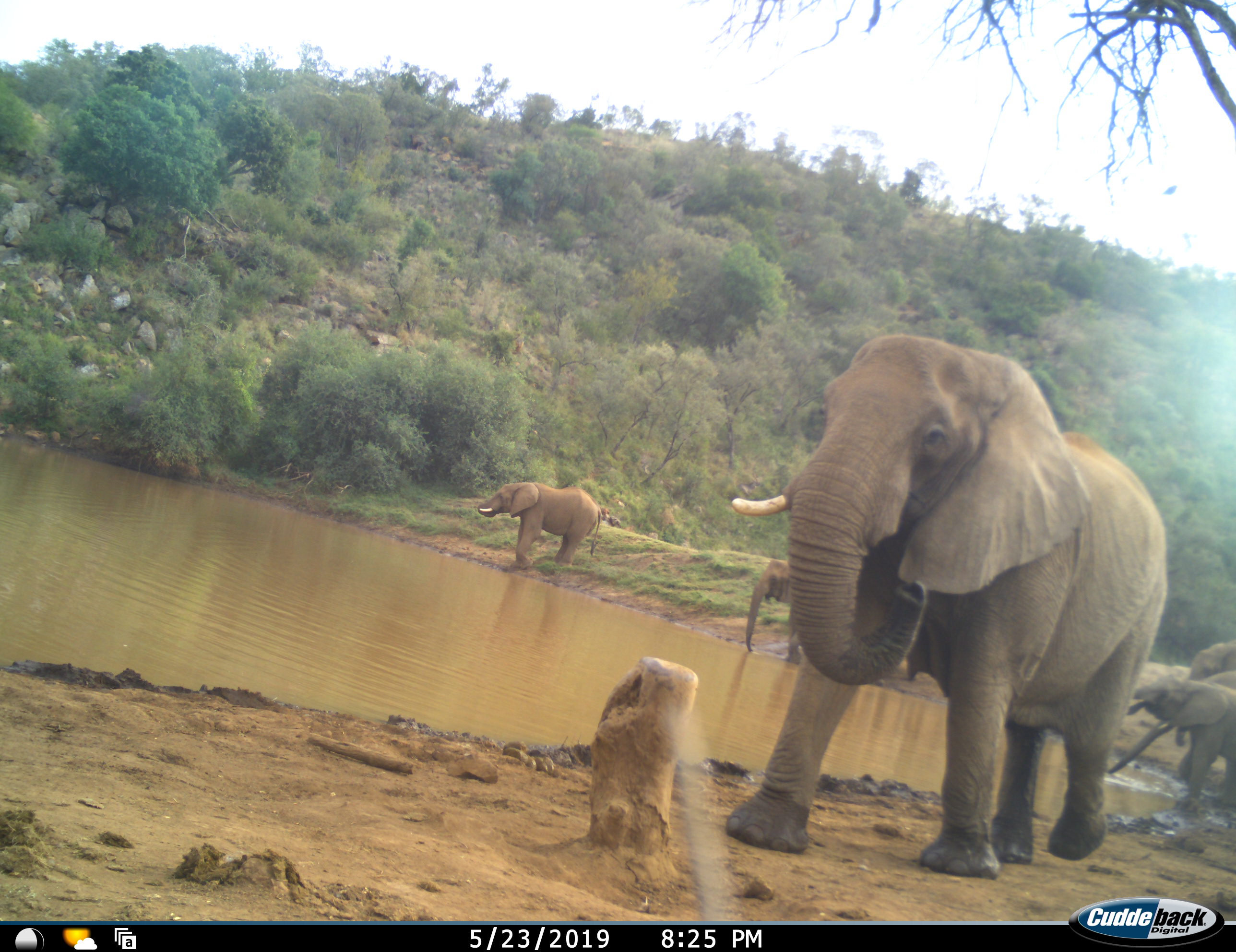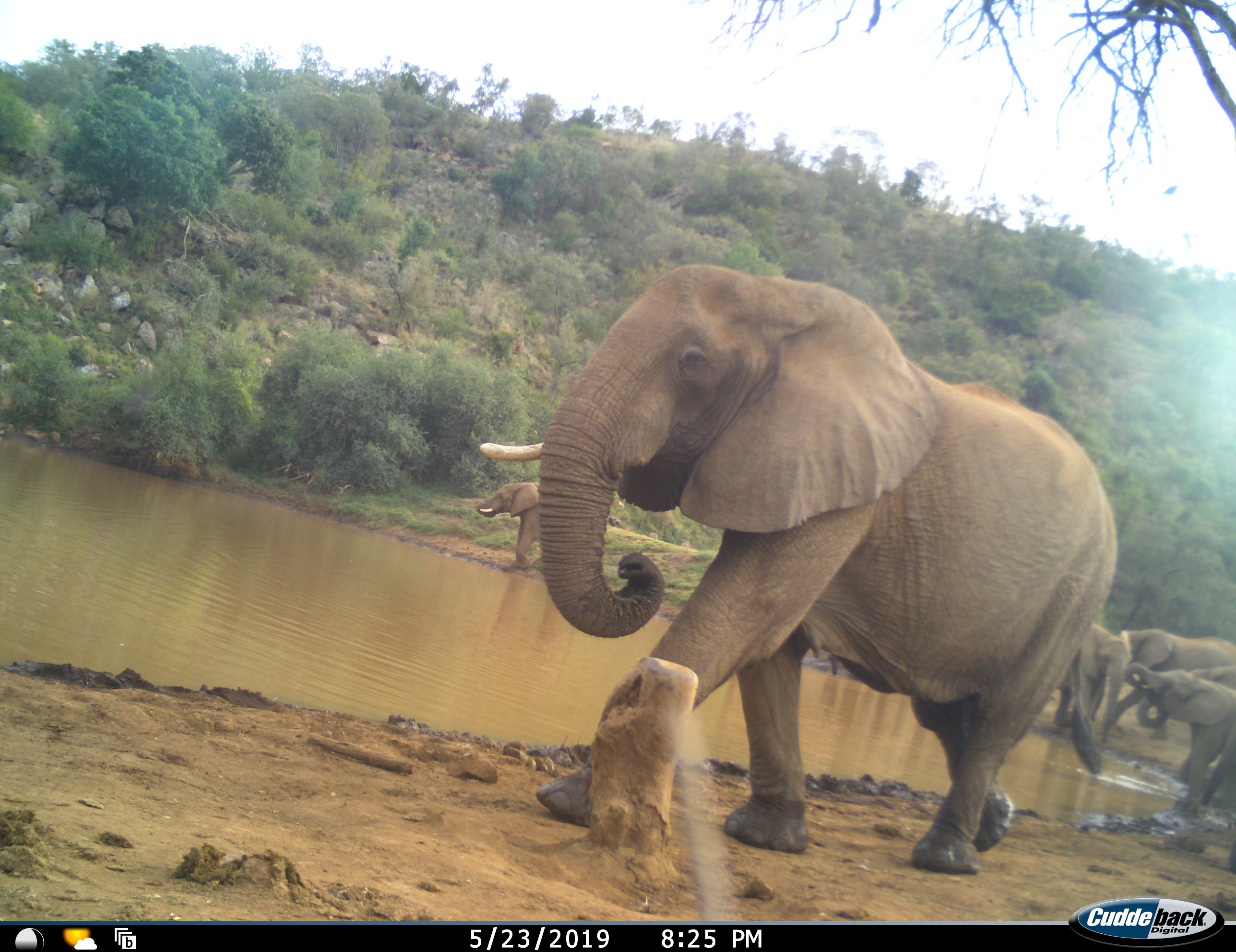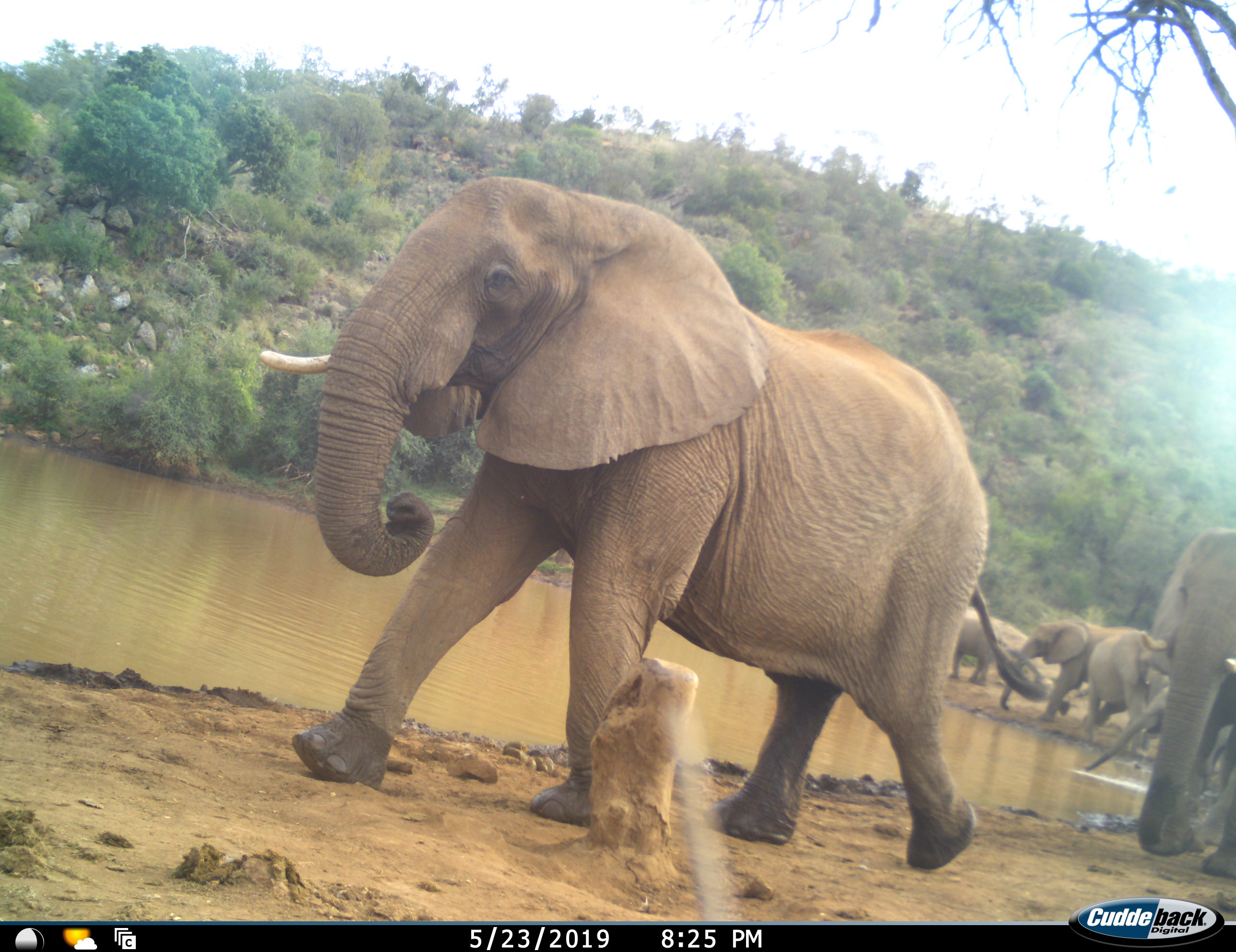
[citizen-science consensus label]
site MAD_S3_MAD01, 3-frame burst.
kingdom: Animalia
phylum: Chordata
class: Mammalia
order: Proboscidea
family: Elephantidae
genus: Loxodonta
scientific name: Loxodonta africana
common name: african bush elephant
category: elephant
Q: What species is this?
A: Elephant (african bush elephant) (Loxodonta africana).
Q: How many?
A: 8.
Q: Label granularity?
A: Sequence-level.